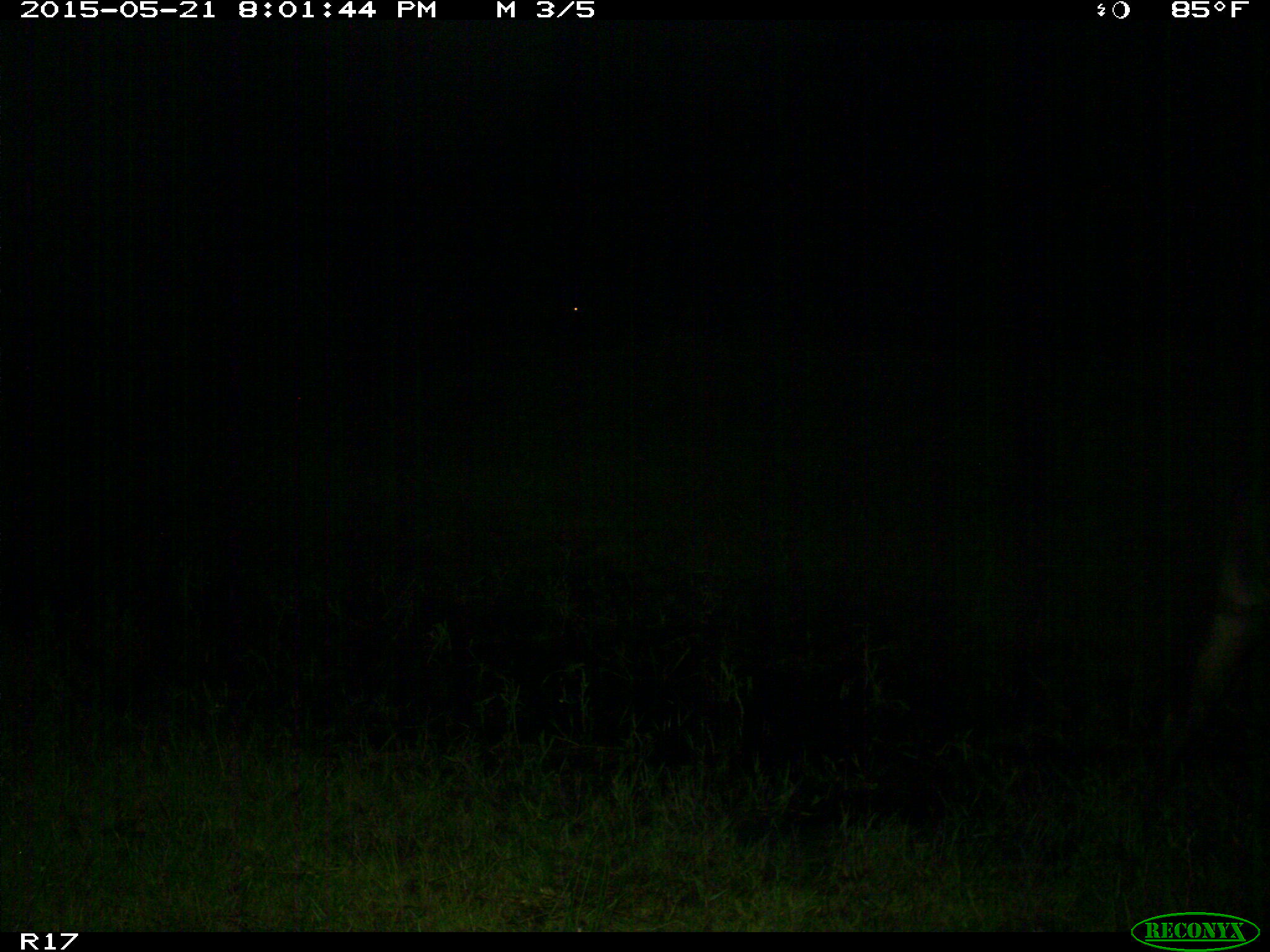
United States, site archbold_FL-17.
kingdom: Animalia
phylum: Chordata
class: Mammalia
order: Artiodactyla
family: Bovidae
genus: Bos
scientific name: Bos taurus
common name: domestic cow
Bos taurus (domestic cow).